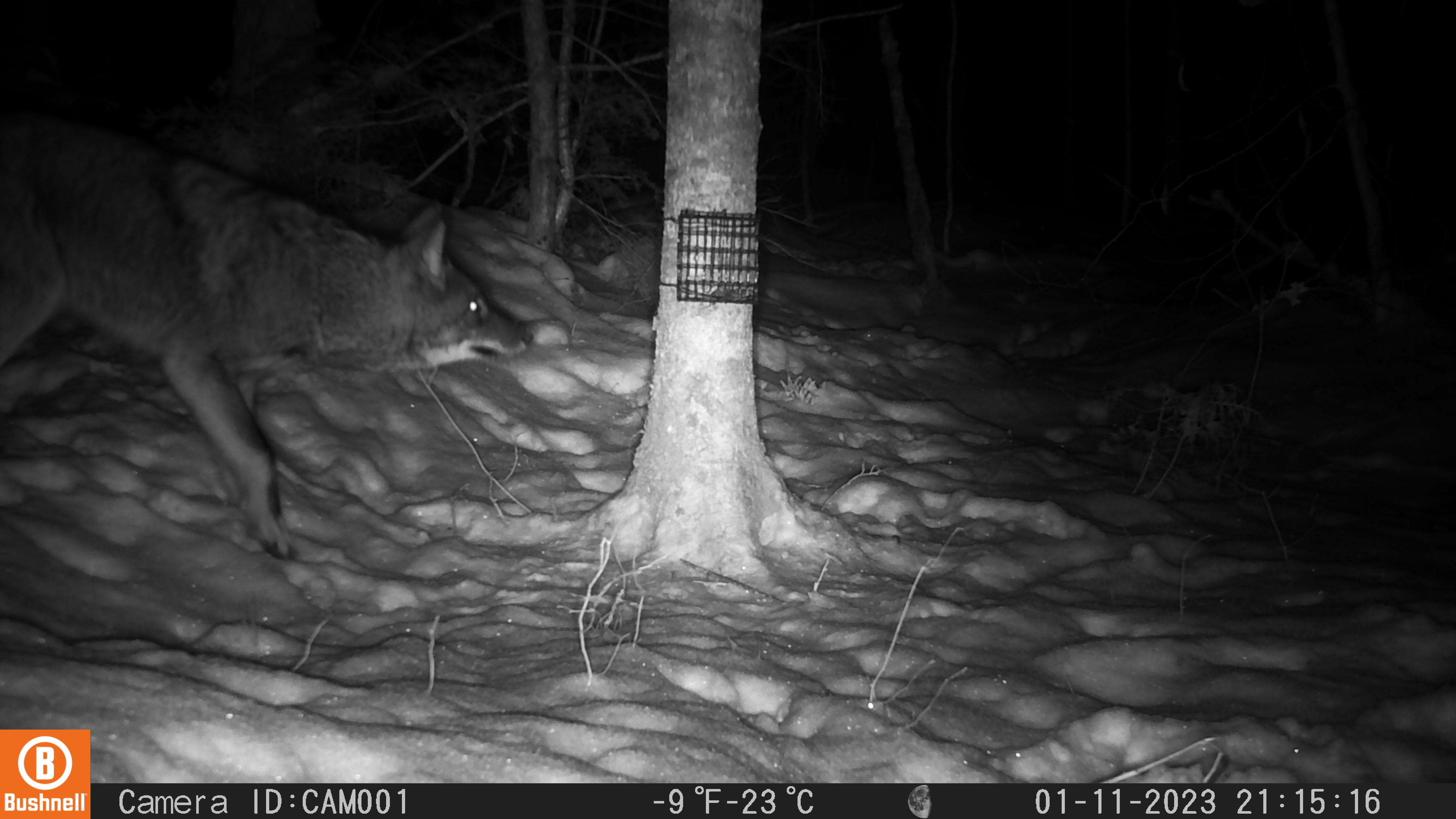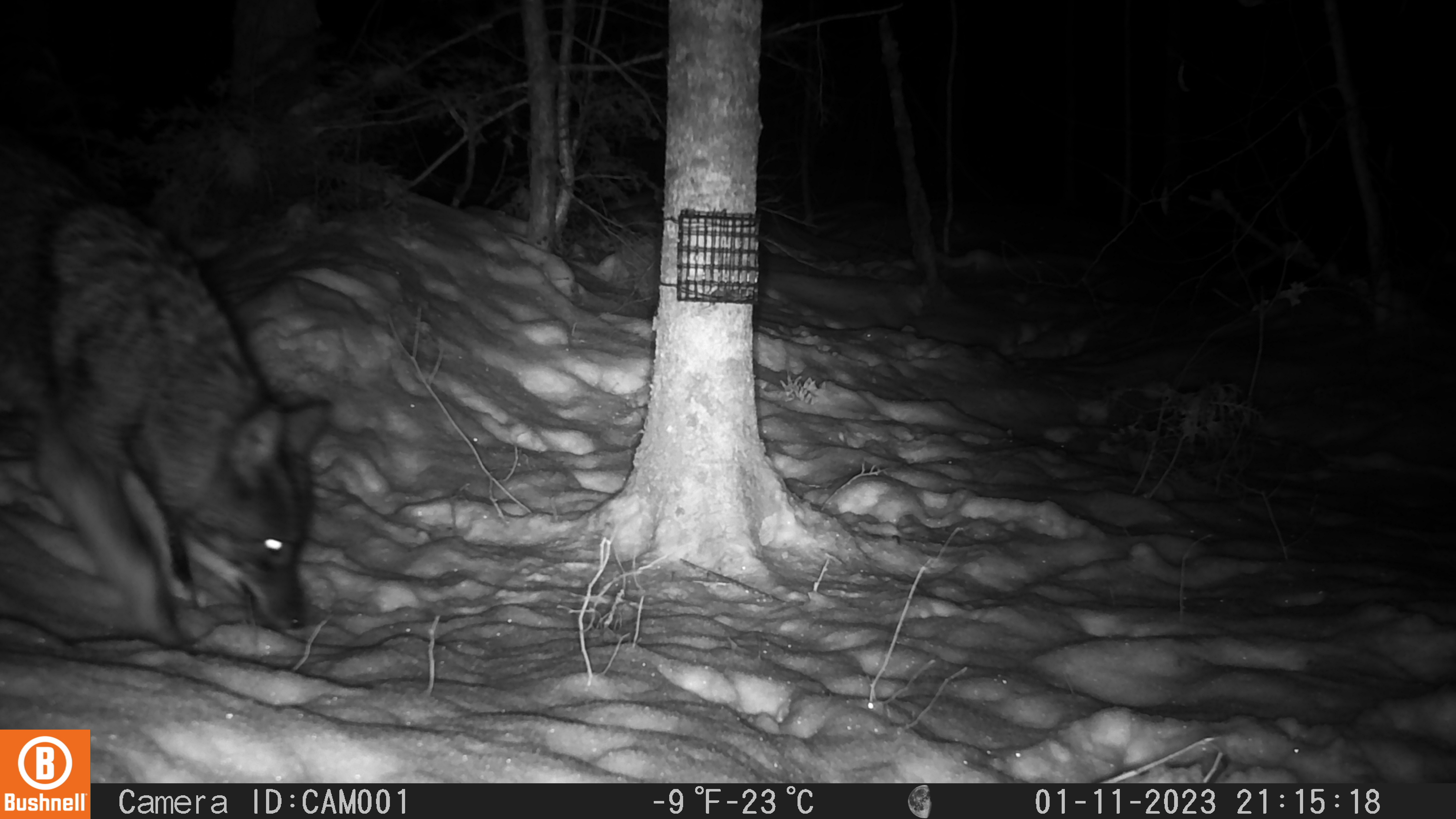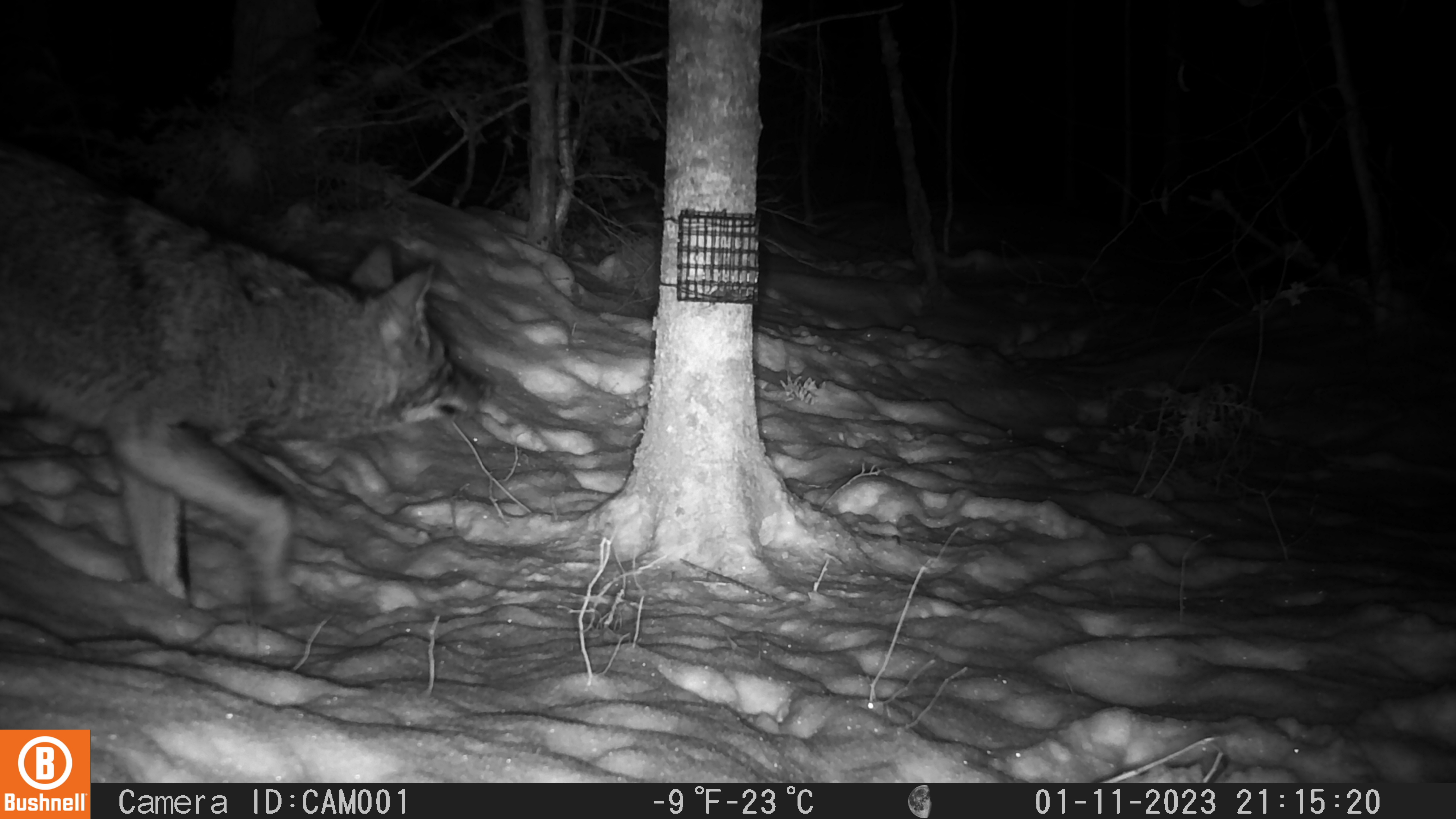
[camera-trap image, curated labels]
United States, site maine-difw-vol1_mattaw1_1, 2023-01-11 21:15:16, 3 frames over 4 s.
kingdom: Animalia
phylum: Chordata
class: Mammalia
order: Carnivora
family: Canidae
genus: Canis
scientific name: Canis latrans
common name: coyote